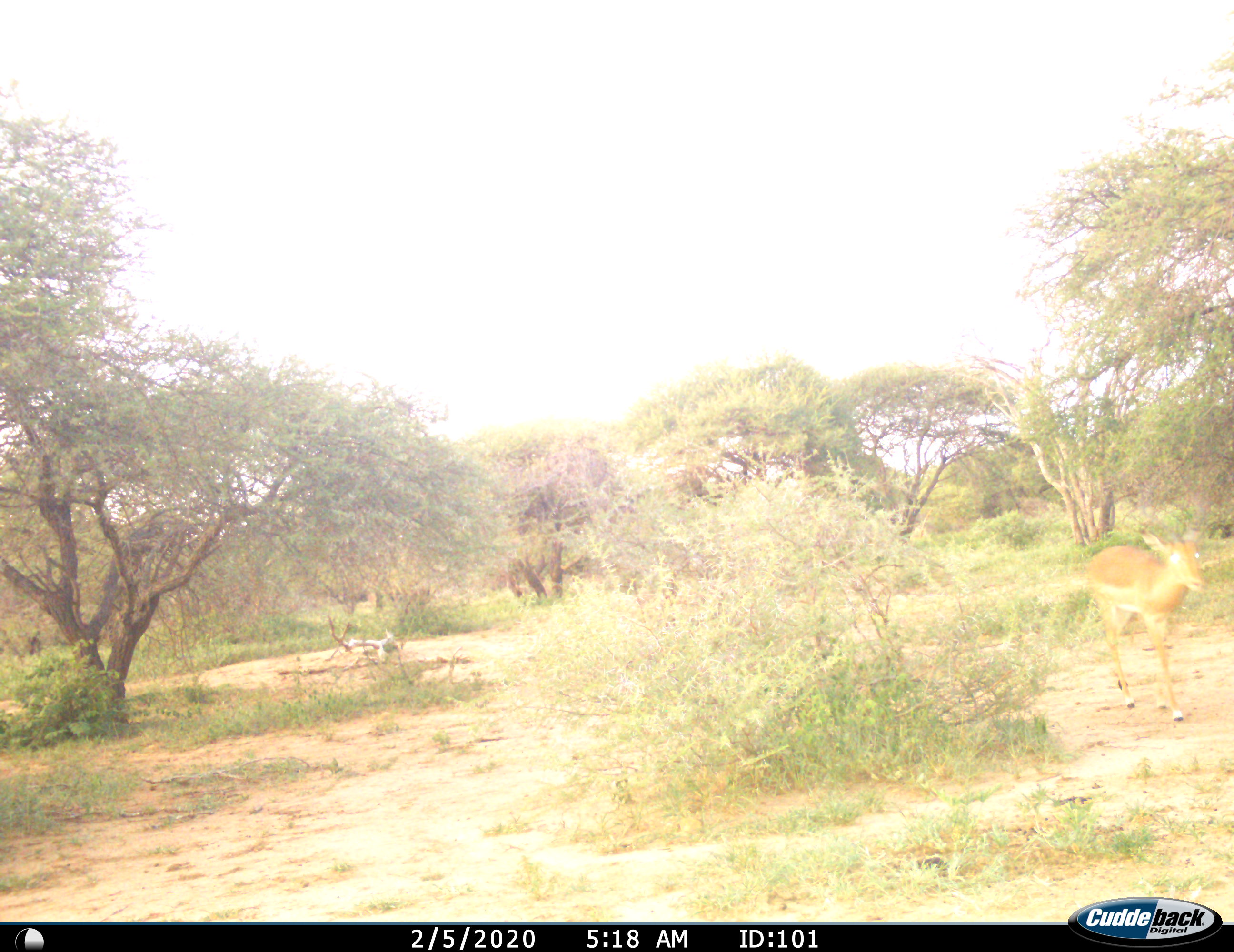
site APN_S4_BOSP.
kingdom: Animalia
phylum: Chordata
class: Mammalia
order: Artiodactyla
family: Bovidae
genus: Aepyceros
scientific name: Aepyceros melampus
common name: impala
Impala (Aepyceros melampus), count 1. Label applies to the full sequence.